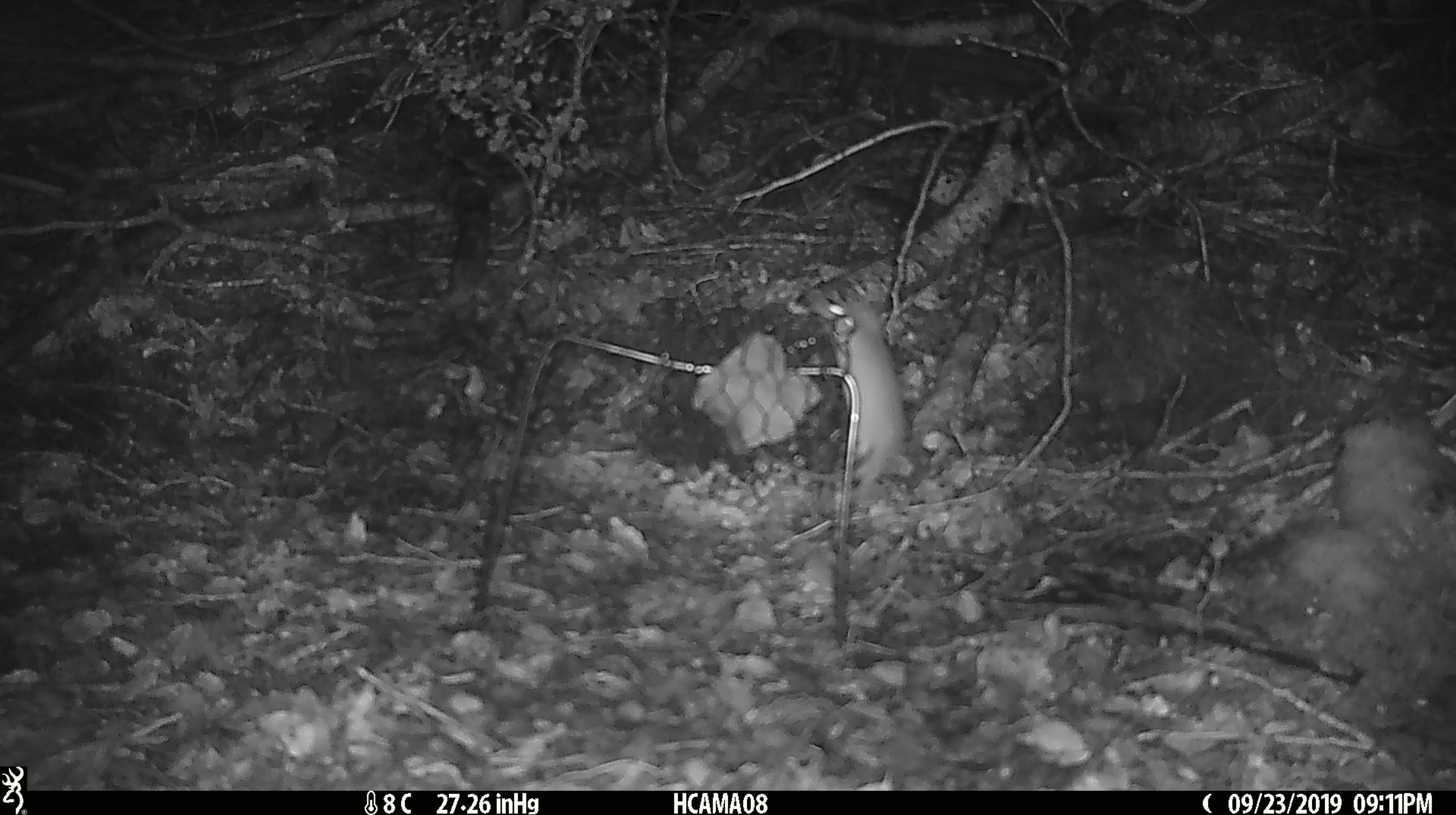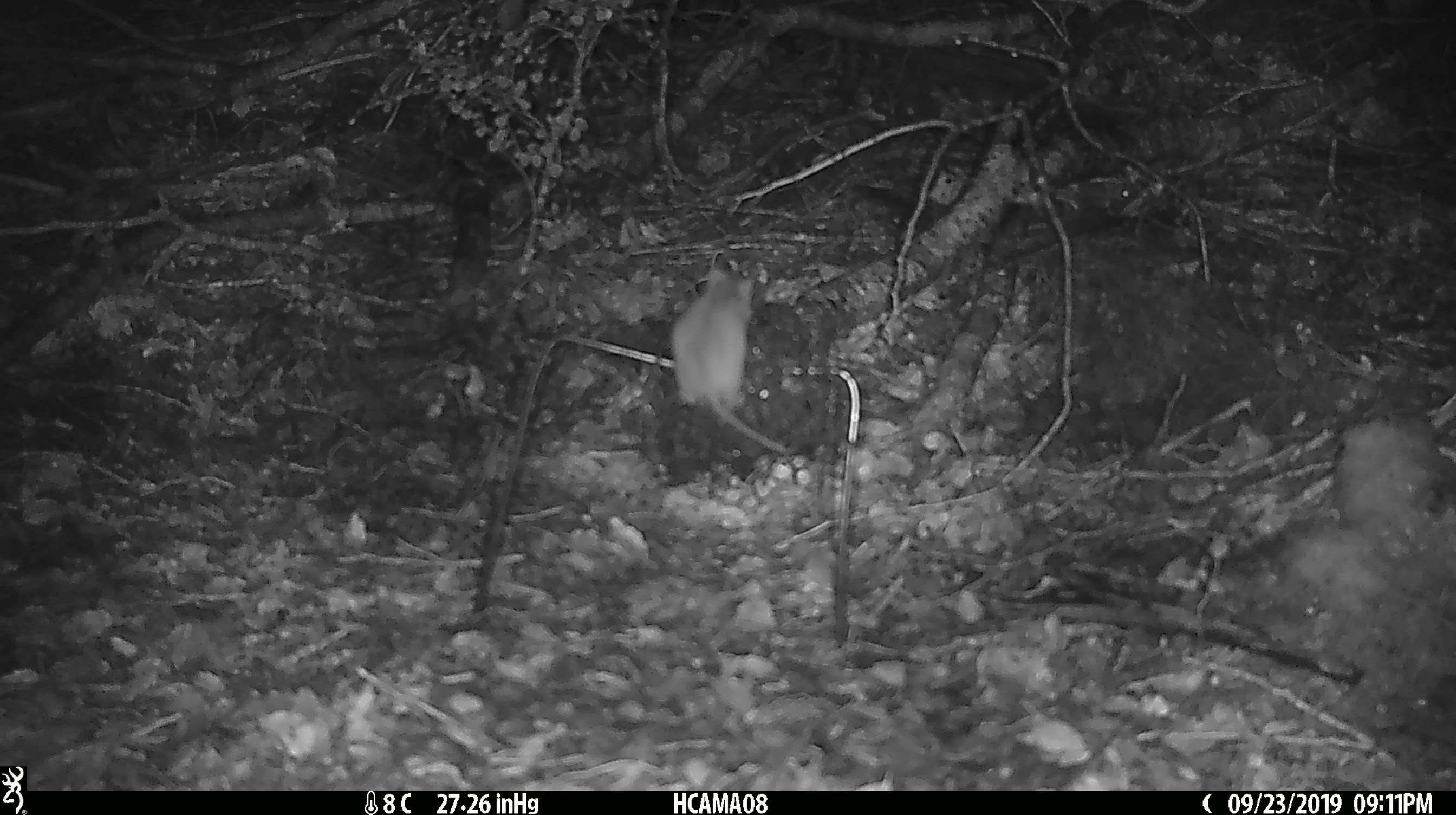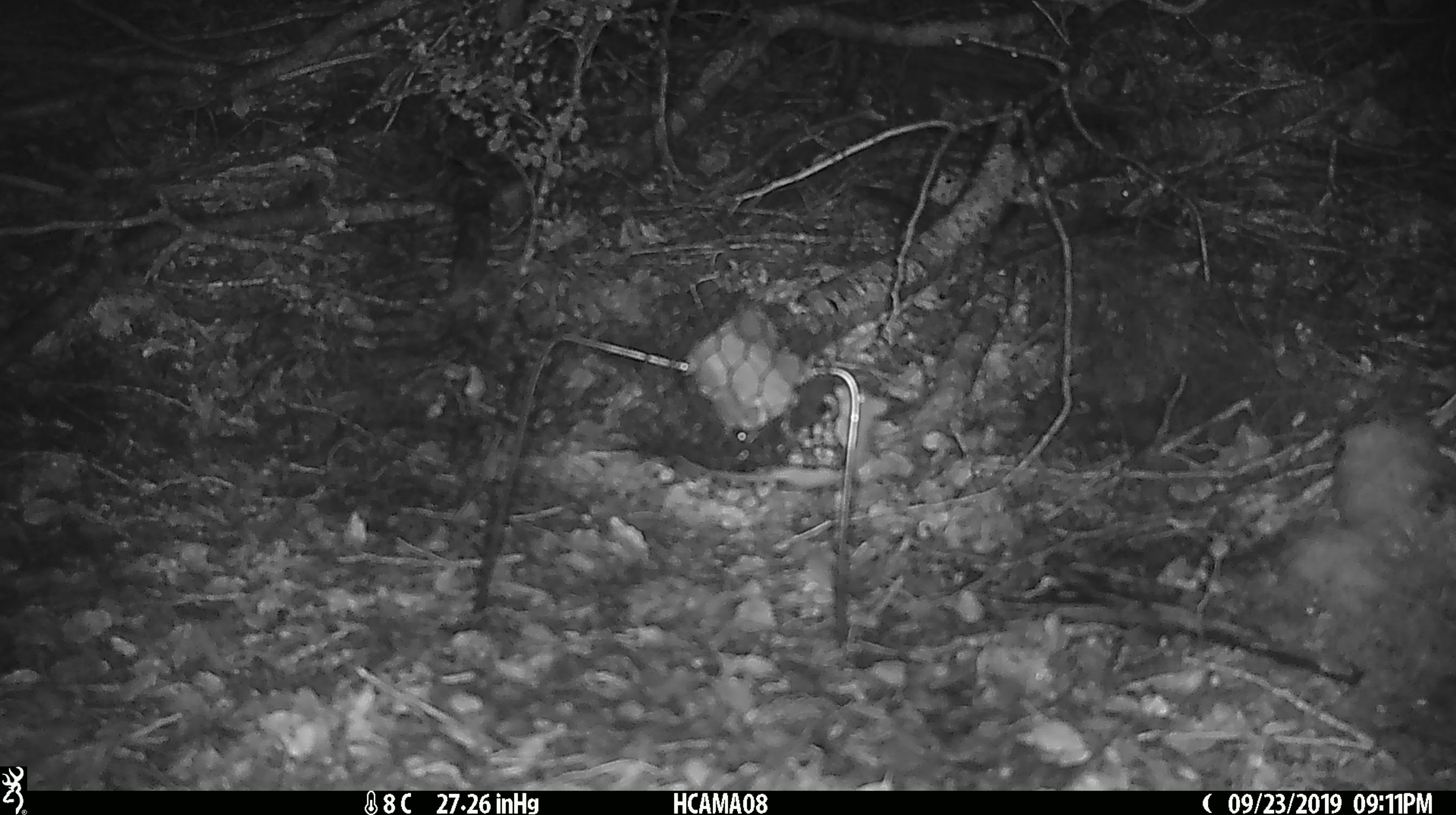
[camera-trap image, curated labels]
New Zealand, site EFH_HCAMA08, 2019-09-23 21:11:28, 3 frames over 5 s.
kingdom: Animalia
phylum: Chordata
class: Mammalia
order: Rodentia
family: Muridae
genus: Mus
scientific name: Mus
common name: mouse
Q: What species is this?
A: Mouse (Mus).